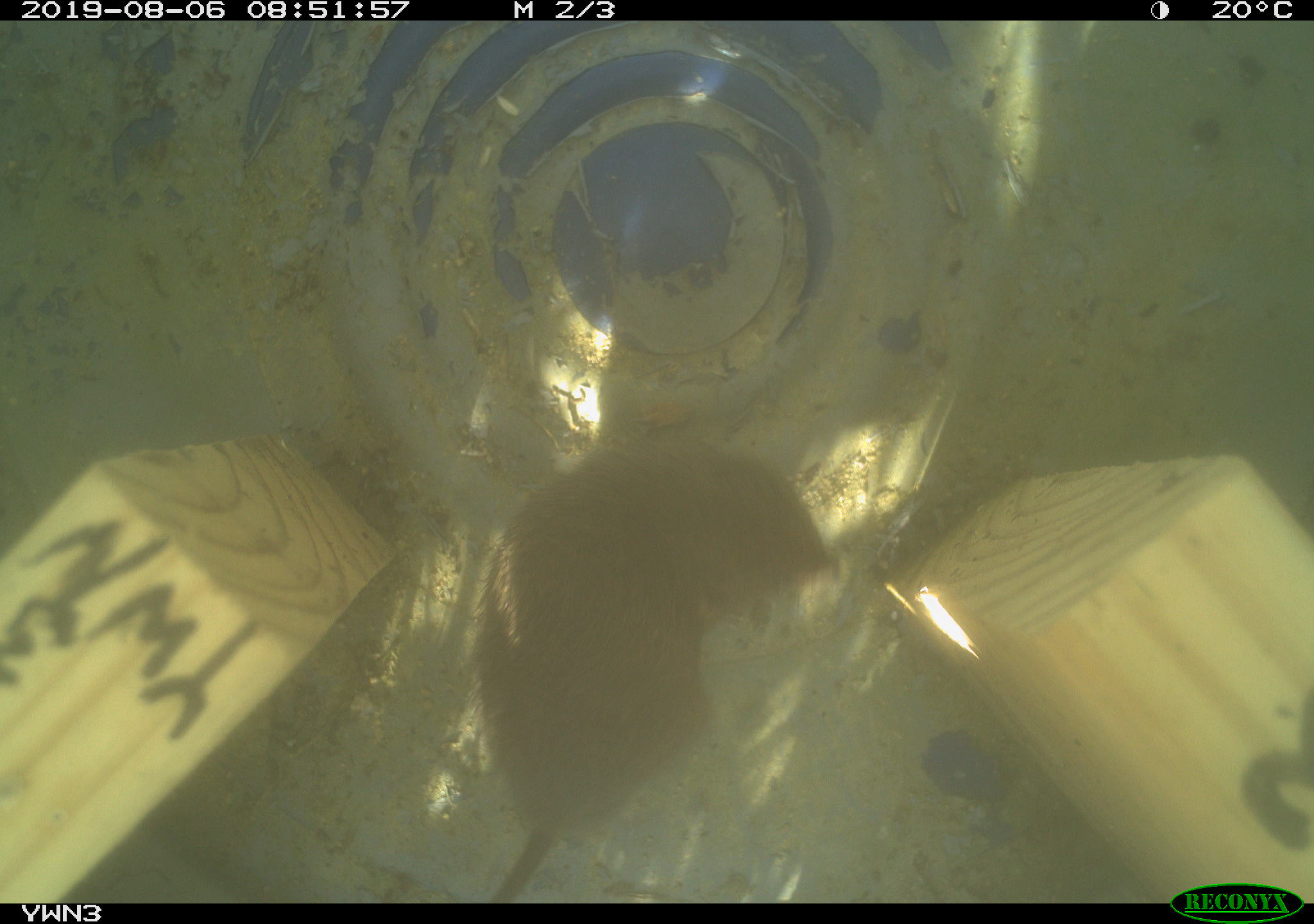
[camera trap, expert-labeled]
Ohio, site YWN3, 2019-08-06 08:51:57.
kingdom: Animalia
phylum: Chordata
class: Mammalia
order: Rodentia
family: Cricetidae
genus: Microtus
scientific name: Microtus pennsylvanicus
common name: meadow vole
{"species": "meadow vole (Microtus pennsylvanicus)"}